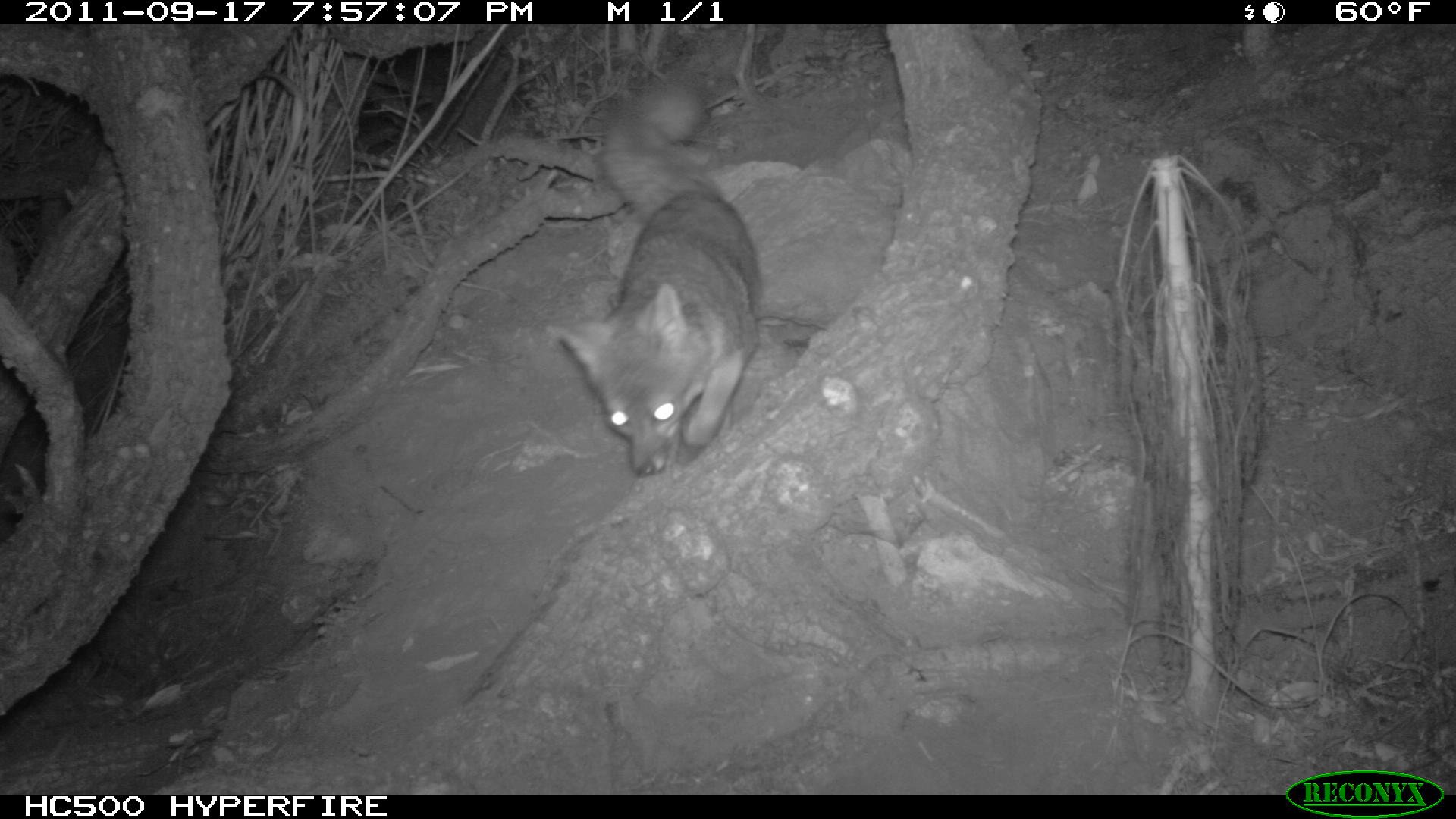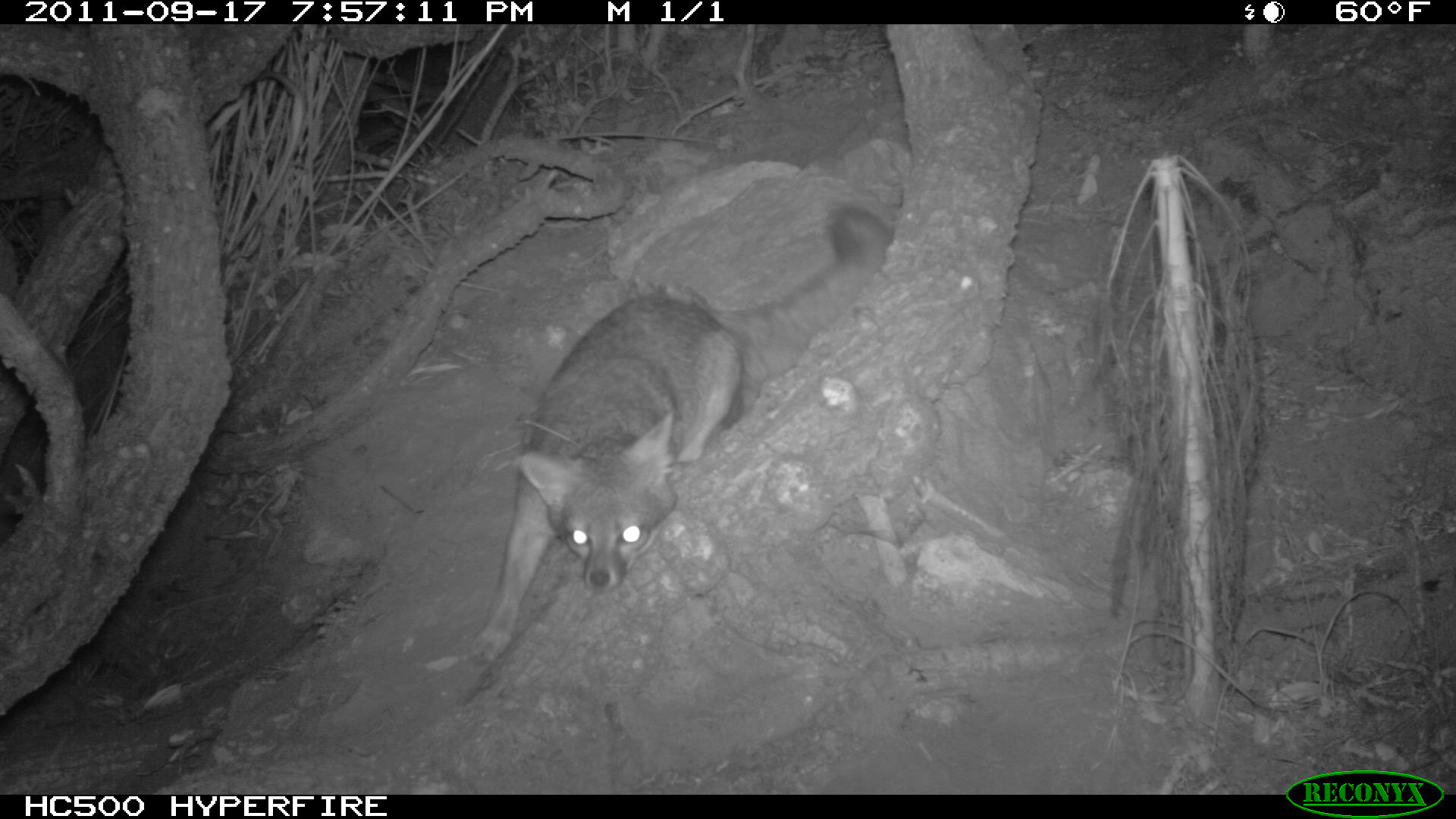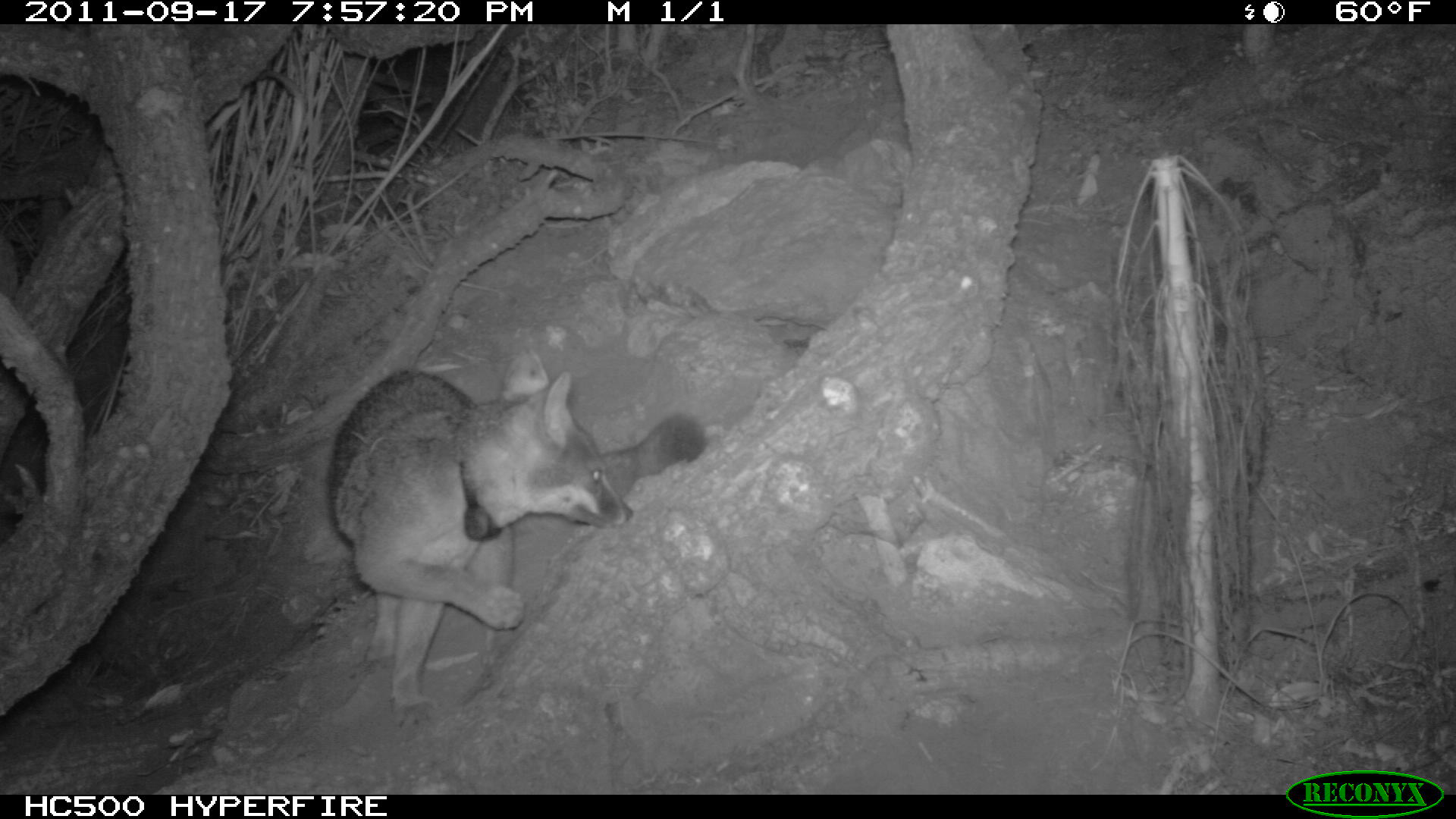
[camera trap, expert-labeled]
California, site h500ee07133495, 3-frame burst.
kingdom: Animalia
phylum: Chordata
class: Mammalia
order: Carnivora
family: Canidae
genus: Urocyon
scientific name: Urocyon littoralis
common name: island fox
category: fox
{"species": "fox (island fox) (Urocyon littoralis)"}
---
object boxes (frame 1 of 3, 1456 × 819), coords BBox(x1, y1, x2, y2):
fox: BBox(548, 62, 761, 476)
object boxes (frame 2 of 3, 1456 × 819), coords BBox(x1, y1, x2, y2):
fox: BBox(465, 206, 893, 667)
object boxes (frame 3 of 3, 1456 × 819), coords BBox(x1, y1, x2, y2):
fox: BBox(325, 340, 705, 732)